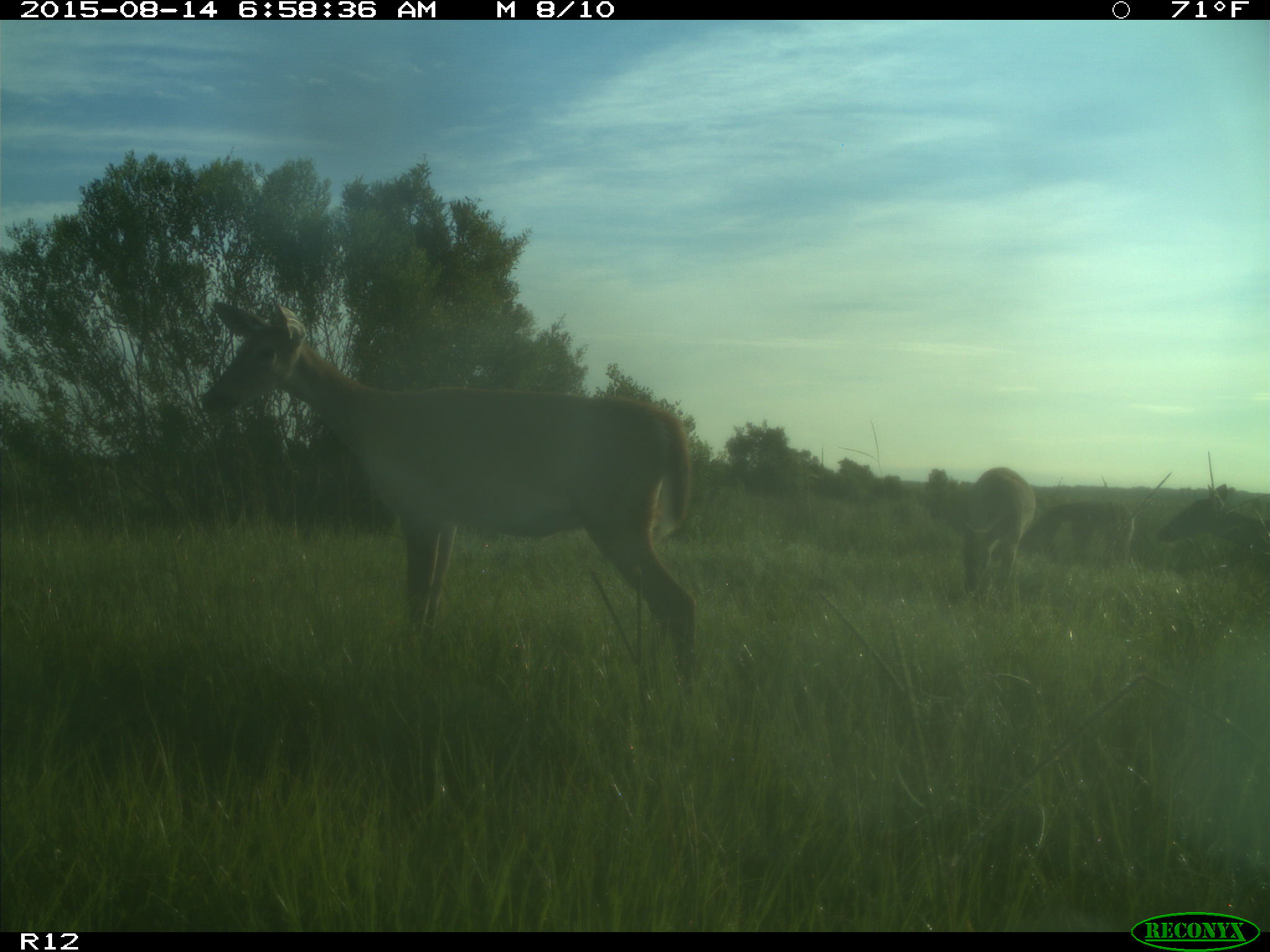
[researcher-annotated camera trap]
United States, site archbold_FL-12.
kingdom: Animalia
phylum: Chordata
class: Mammalia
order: Artiodactyla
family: Cervidae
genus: Odocoileus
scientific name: Odocoileus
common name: deer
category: unidentified deer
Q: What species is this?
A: Unidentified deer (deer) (Odocoileus).